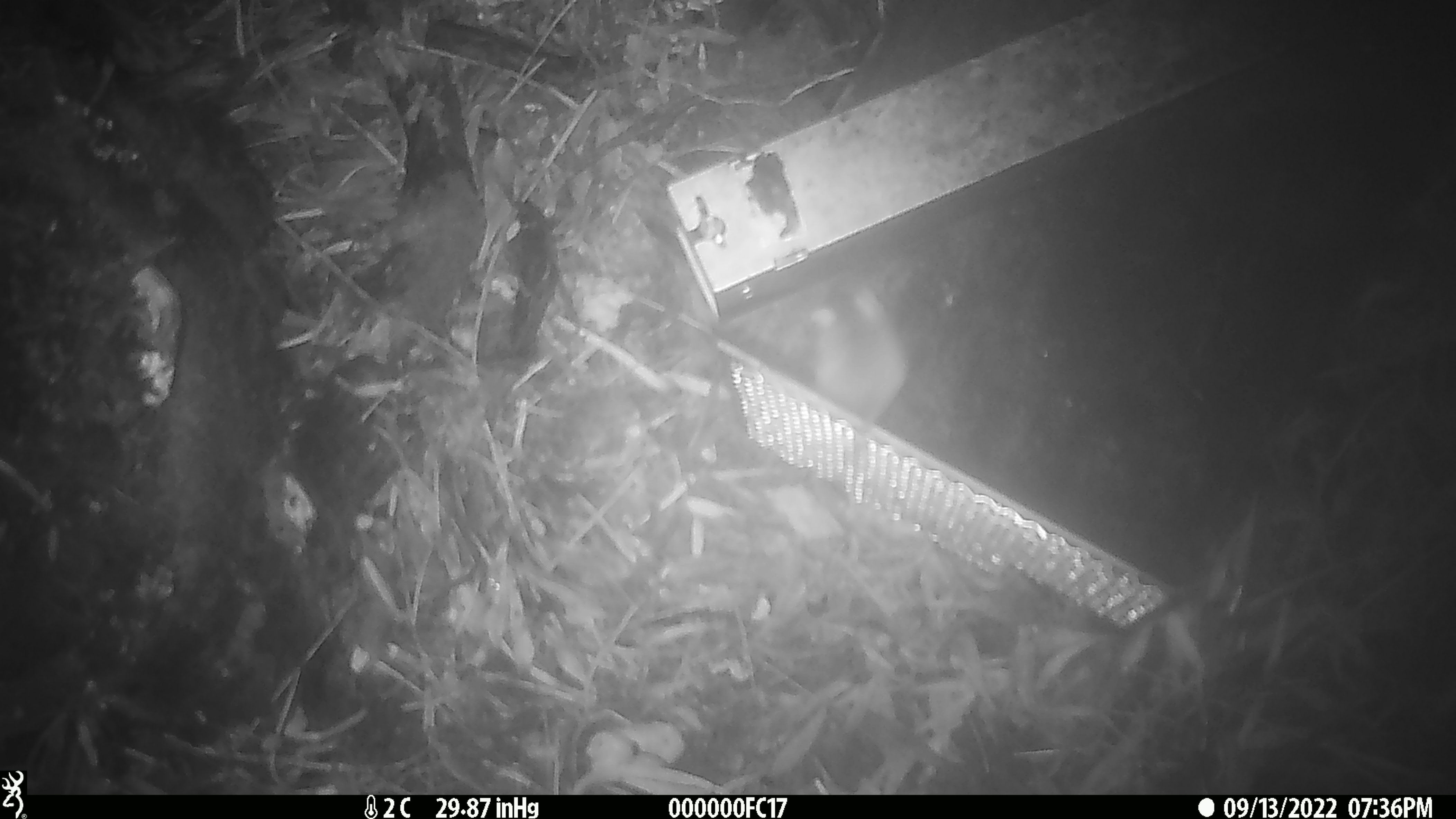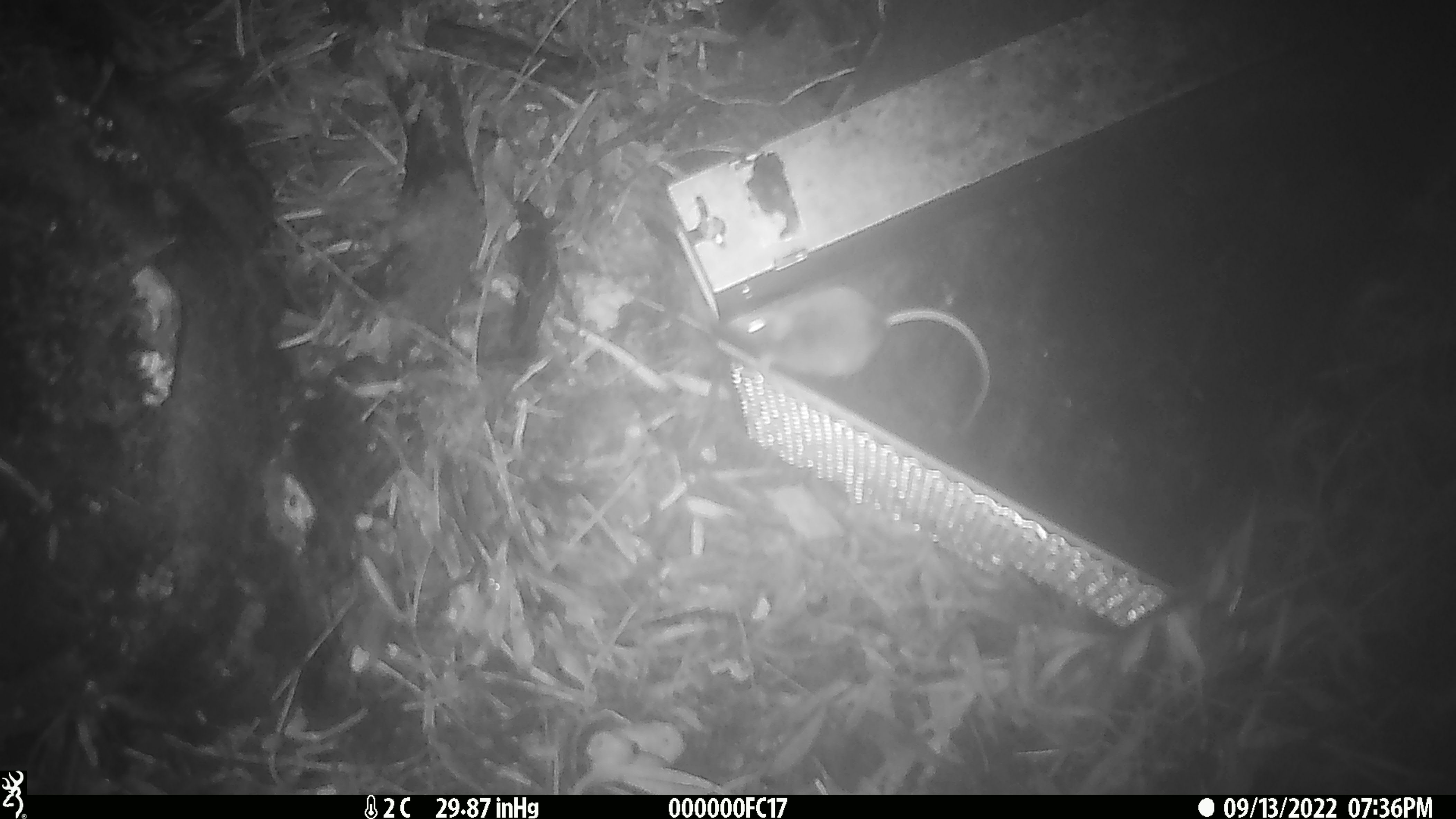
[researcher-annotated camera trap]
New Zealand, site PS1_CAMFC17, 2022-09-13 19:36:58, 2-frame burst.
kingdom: Animalia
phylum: Chordata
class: Mammalia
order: Rodentia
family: Muridae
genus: Mus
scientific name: Mus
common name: mouse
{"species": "mouse (Mus)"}